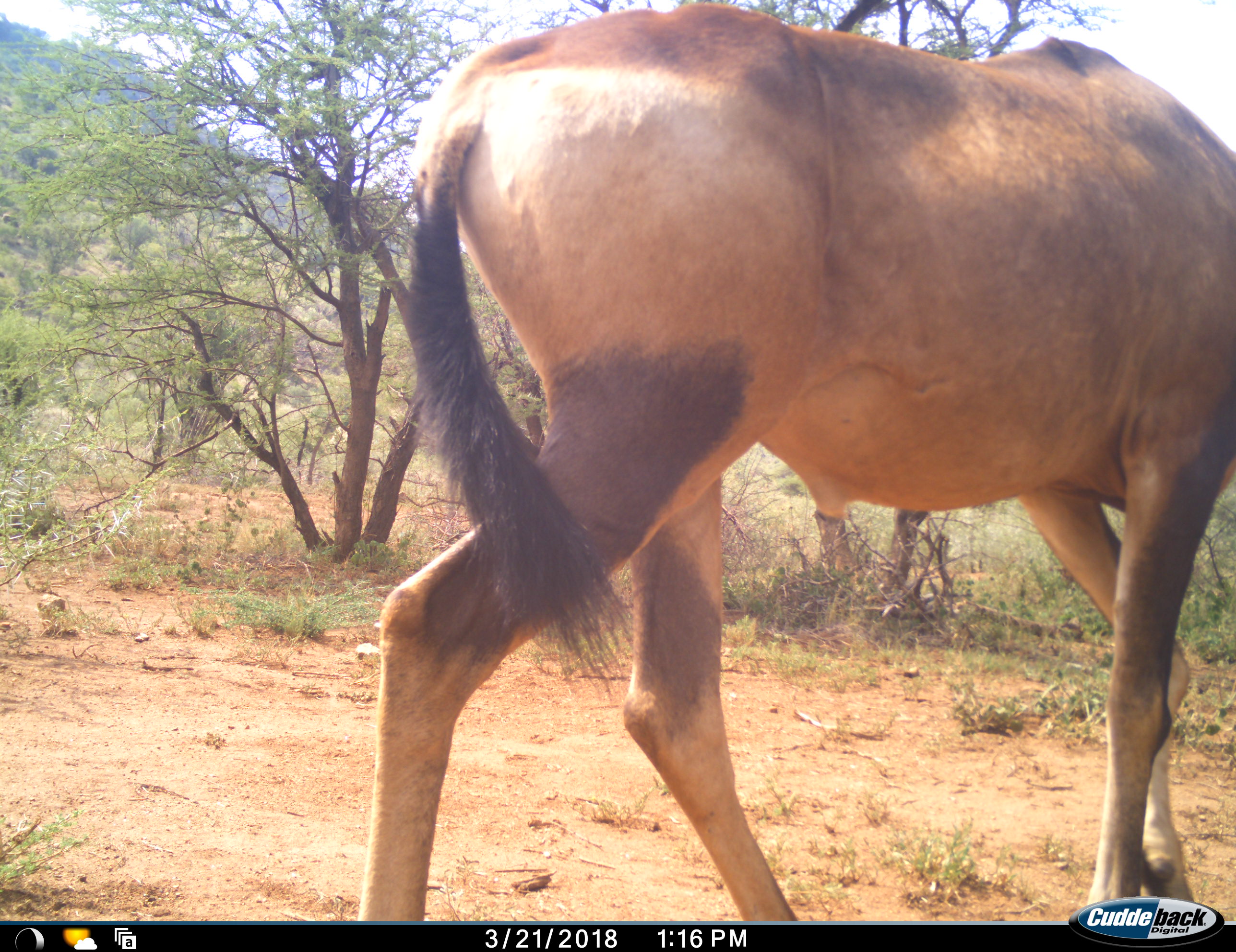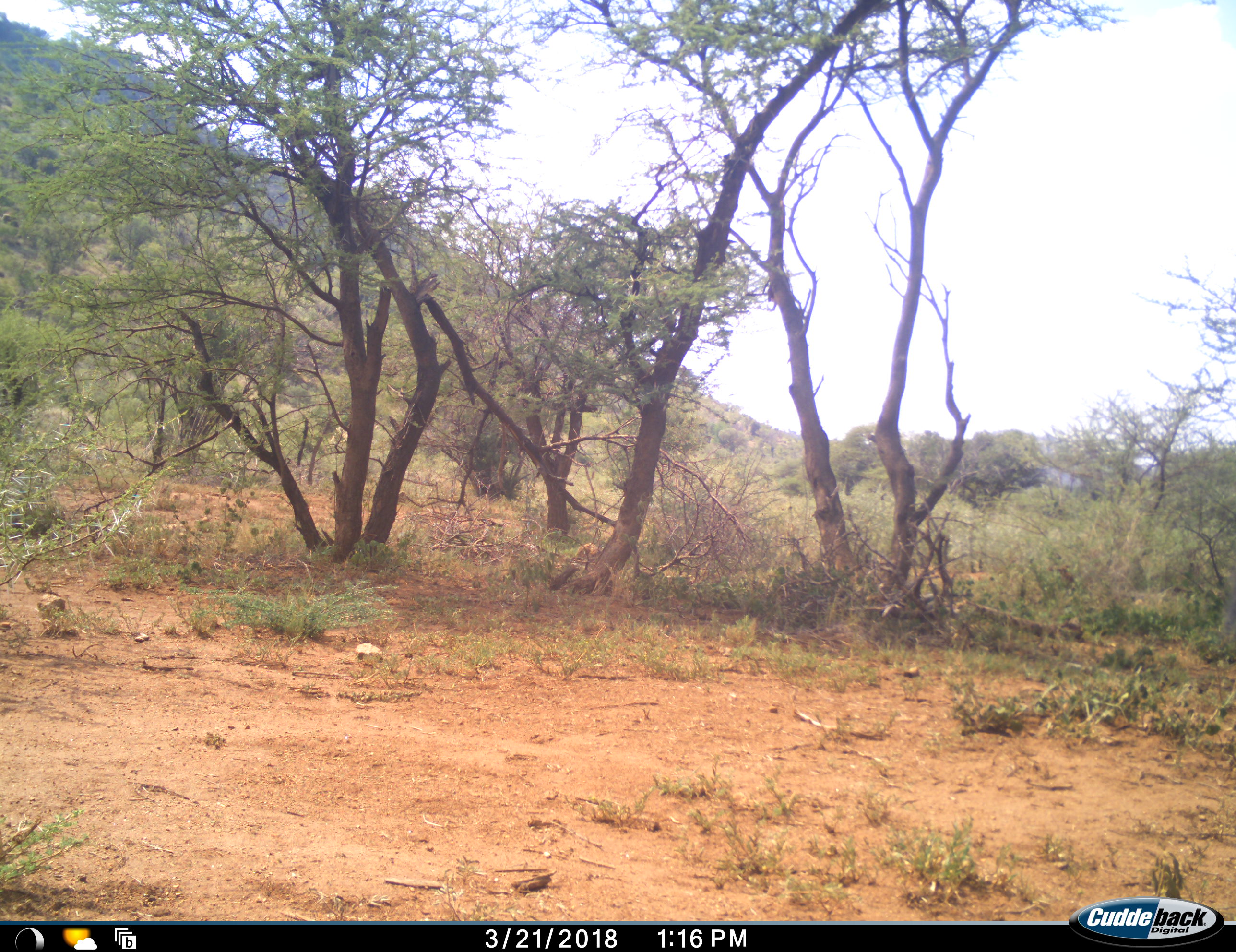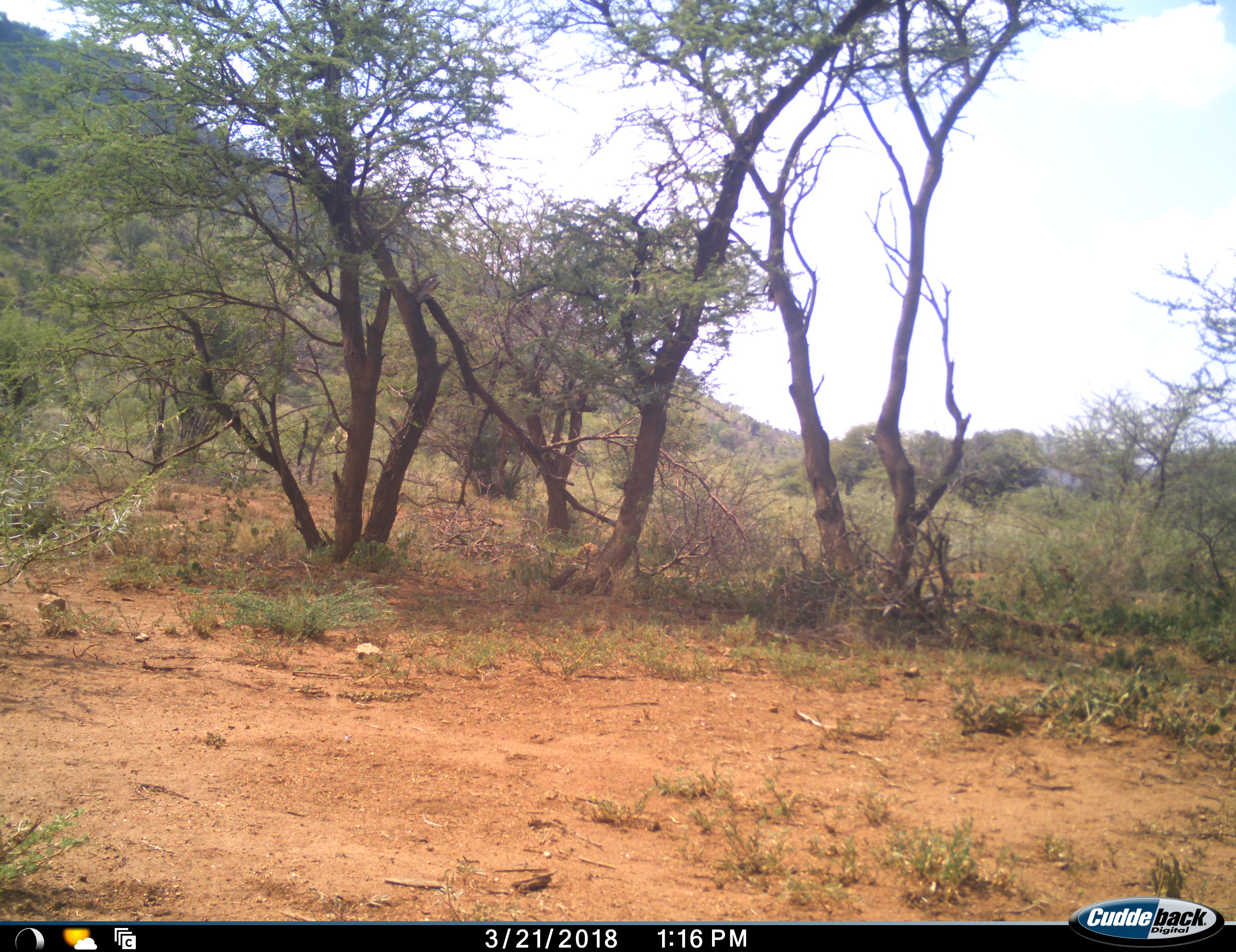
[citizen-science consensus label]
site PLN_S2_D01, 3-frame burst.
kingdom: Animalia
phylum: Chordata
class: Mammalia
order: Artiodactyla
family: Bovidae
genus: Alcelaphus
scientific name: Alcelaphus buselaphus caama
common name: red hartebeest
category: hartebeestred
Hartebeestred (red hartebeest) (Alcelaphus buselaphus caama), count 1. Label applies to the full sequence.